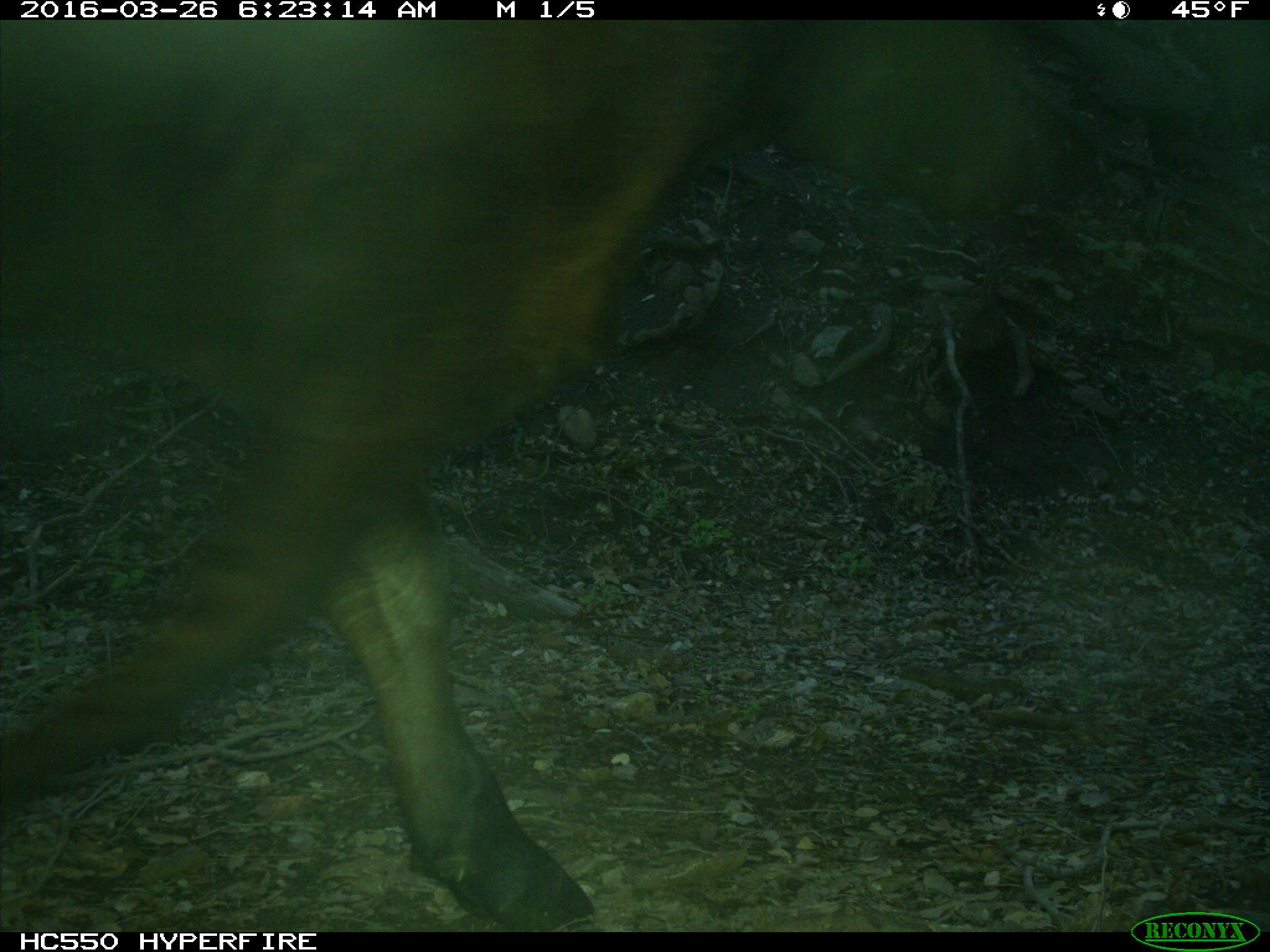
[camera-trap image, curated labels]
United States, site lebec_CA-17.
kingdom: Animalia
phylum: Chordata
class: Mammalia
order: Artiodactyla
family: Bovidae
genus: Bos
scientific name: Bos taurus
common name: domestic cow